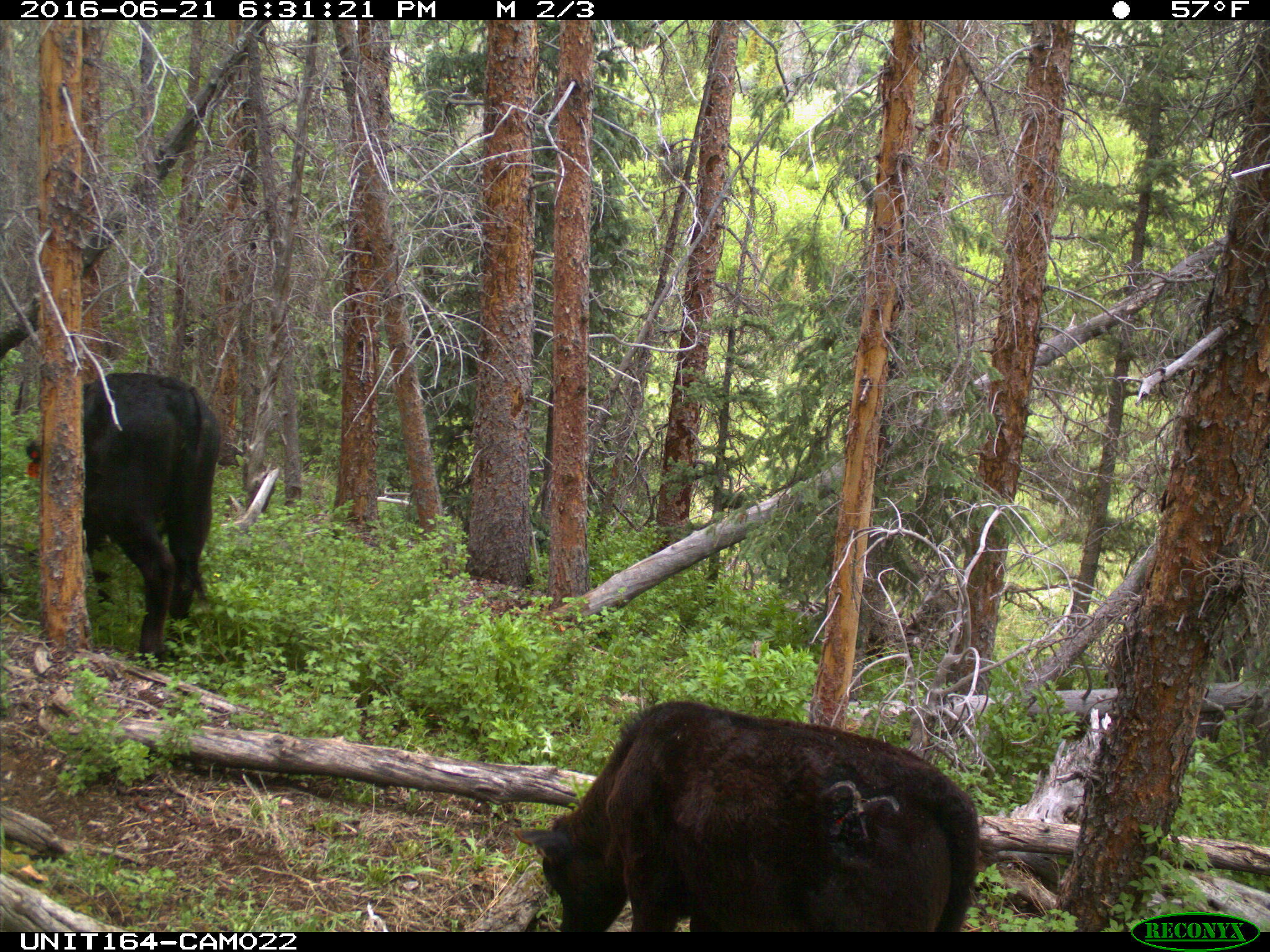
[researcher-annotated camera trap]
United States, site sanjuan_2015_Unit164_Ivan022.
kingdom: Animalia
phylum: Chordata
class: Mammalia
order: Artiodactyla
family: Bovidae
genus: Bos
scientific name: Bos taurus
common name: domestic cow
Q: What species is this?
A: Bos taurus (domestic cow).